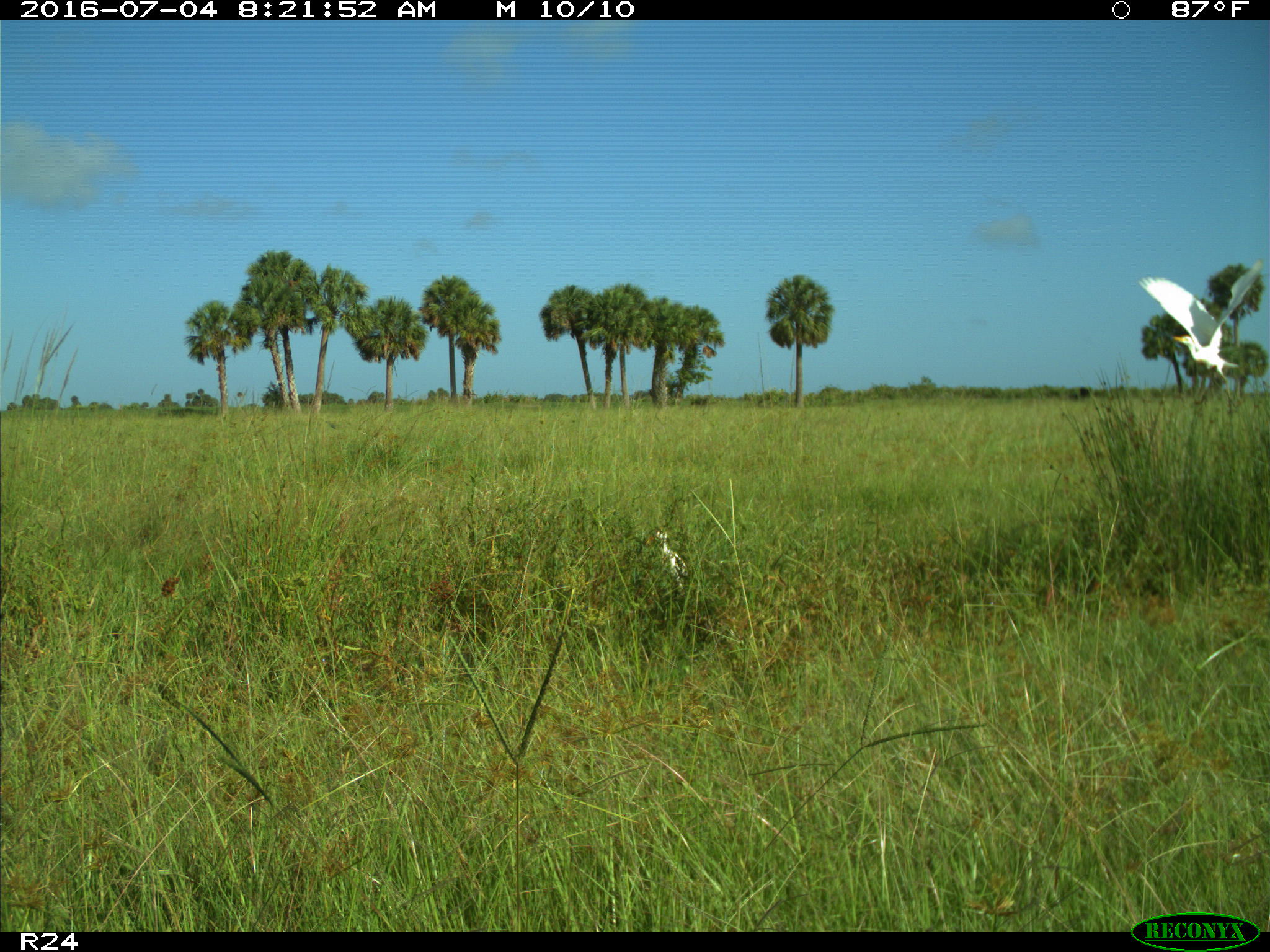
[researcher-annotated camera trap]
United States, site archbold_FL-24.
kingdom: Animalia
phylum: Chordata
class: Mammalia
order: Artiodactyla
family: Bovidae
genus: Bos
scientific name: Bos taurus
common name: domestic cow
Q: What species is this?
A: Bos taurus (domestic cow).